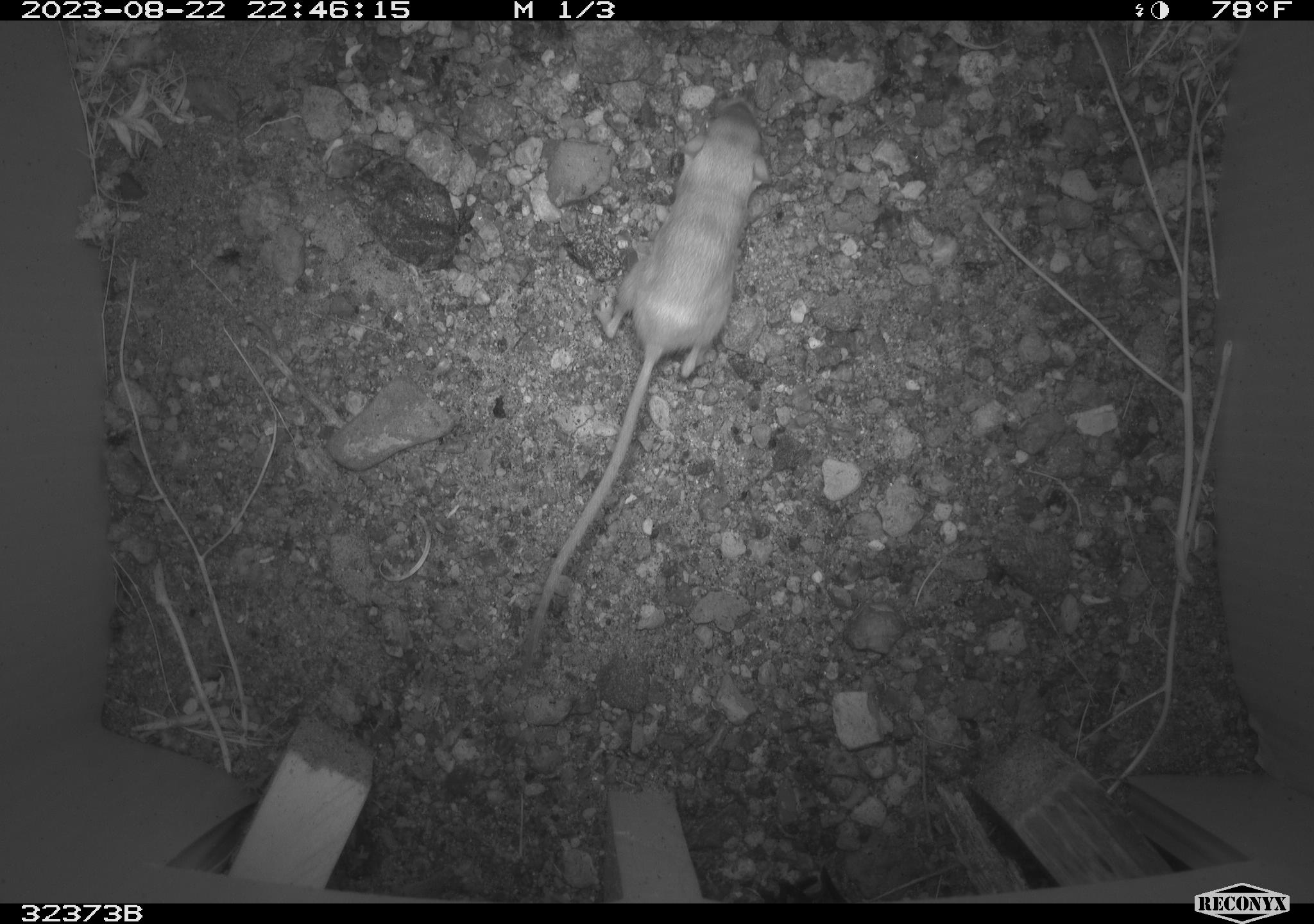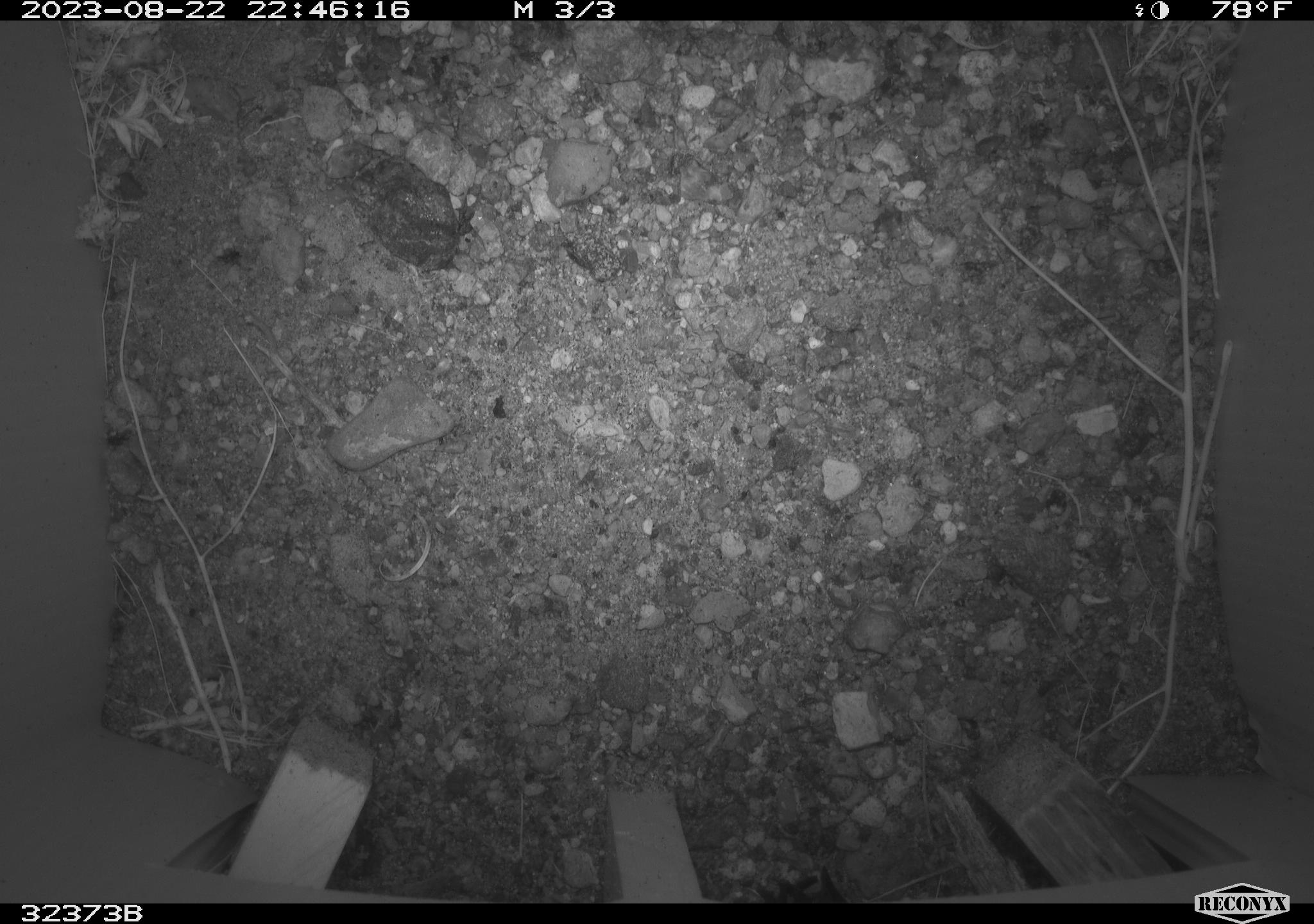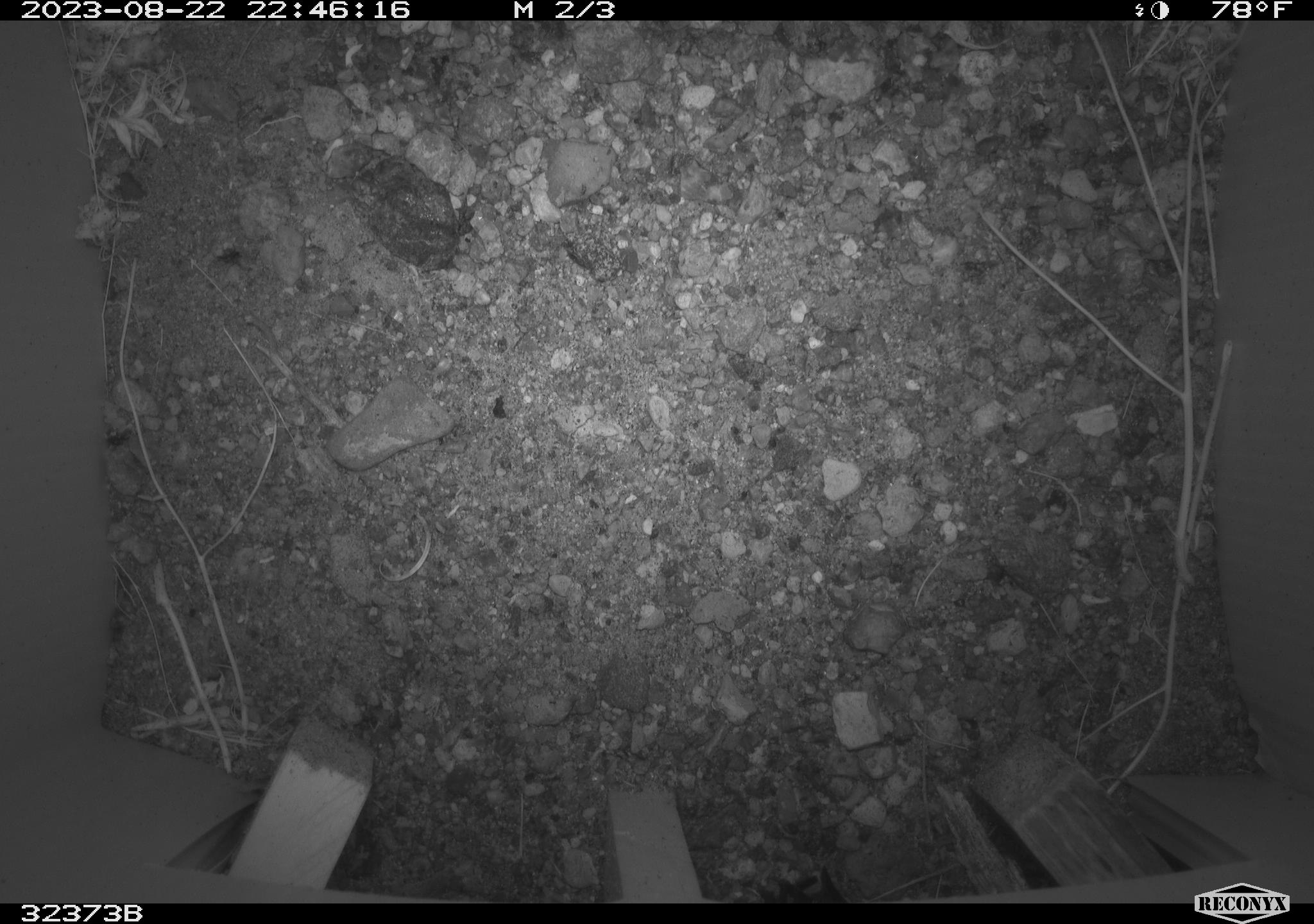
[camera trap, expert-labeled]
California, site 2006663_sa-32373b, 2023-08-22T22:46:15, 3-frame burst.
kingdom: Animalia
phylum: Chordata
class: Mammalia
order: Rodentia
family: Heteromyidae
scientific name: Heteromyidae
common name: kangaroo rats and pocket mice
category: heteromyidae family